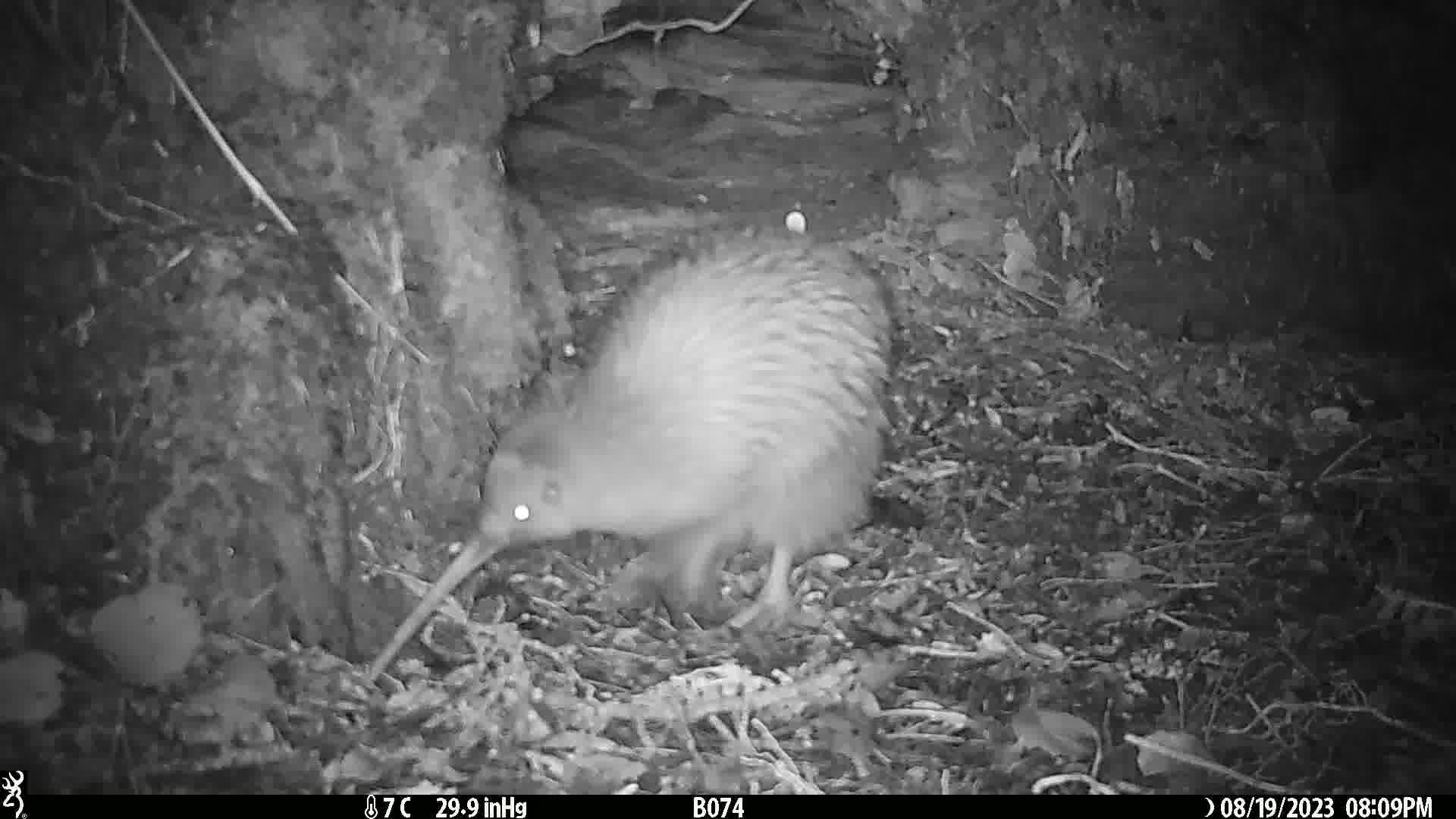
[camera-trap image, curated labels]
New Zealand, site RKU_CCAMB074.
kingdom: Animalia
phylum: Chordata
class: Aves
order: Apterygiformes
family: Apterygidae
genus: Apteryx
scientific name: Apteryx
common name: kiwi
Kiwi (Apteryx).